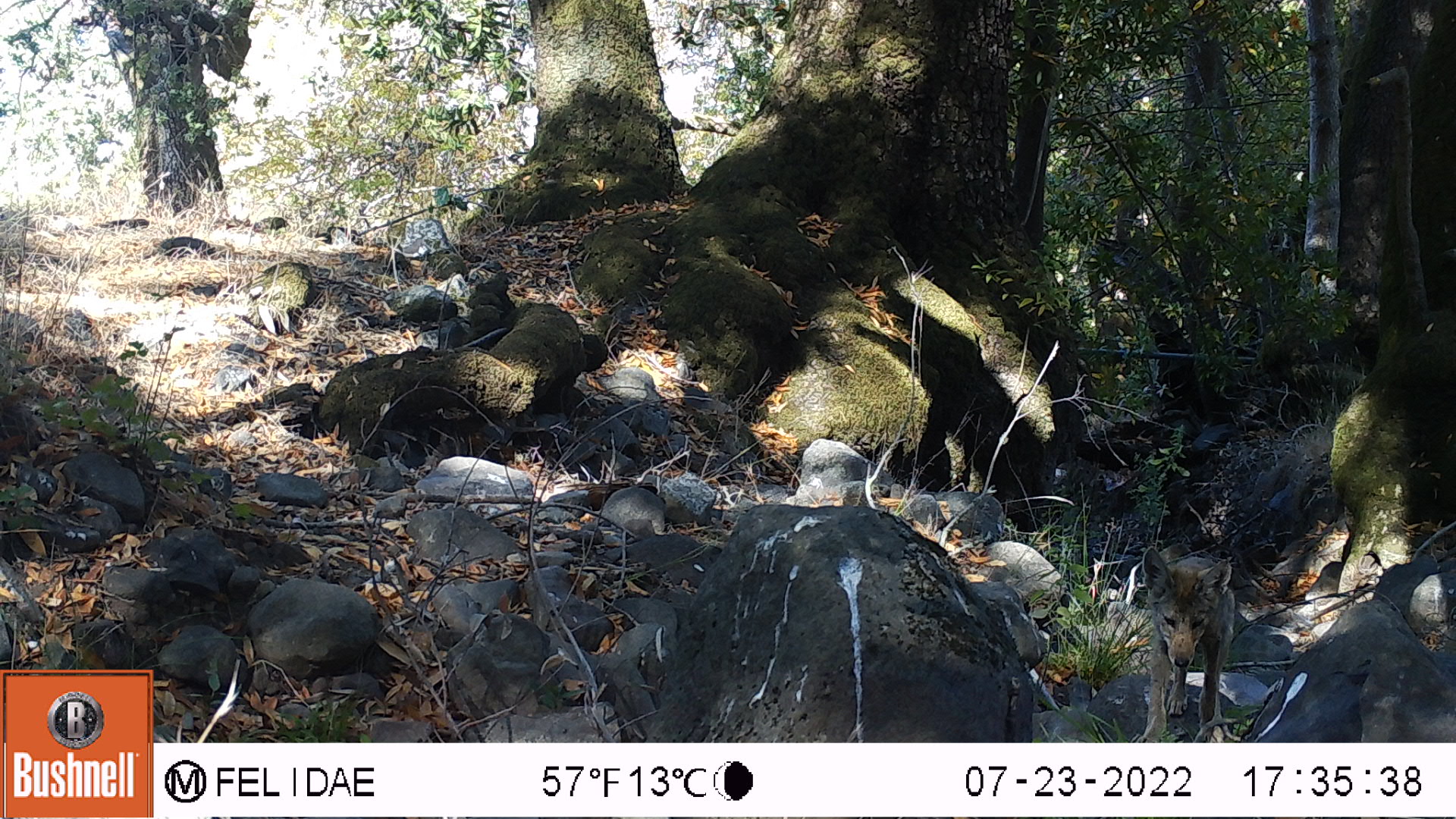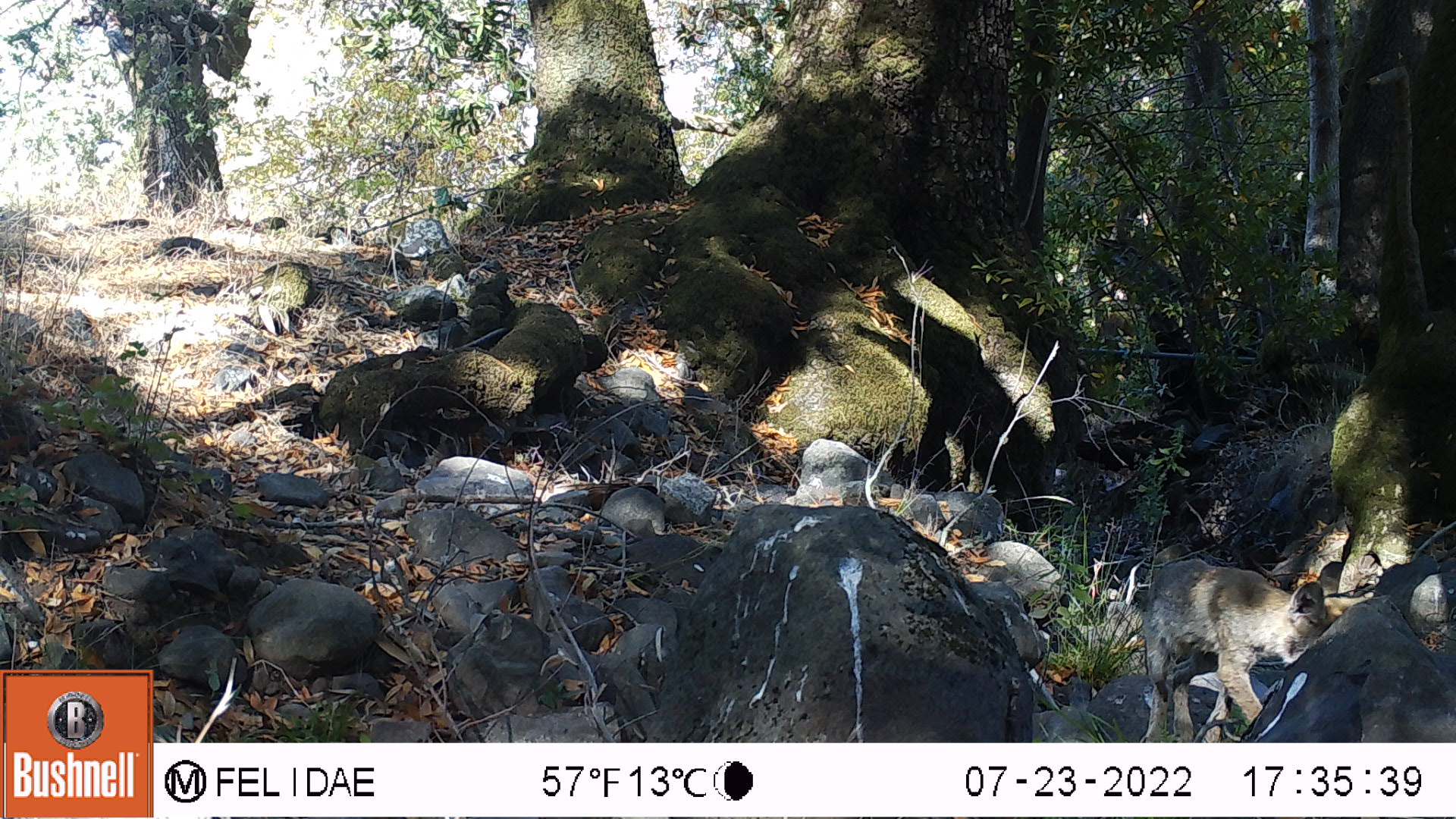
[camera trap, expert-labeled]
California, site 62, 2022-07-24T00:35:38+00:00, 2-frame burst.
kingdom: Animalia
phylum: Chordata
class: Mammalia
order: Carnivora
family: Canidae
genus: Canis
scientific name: Canis latrans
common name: coyote